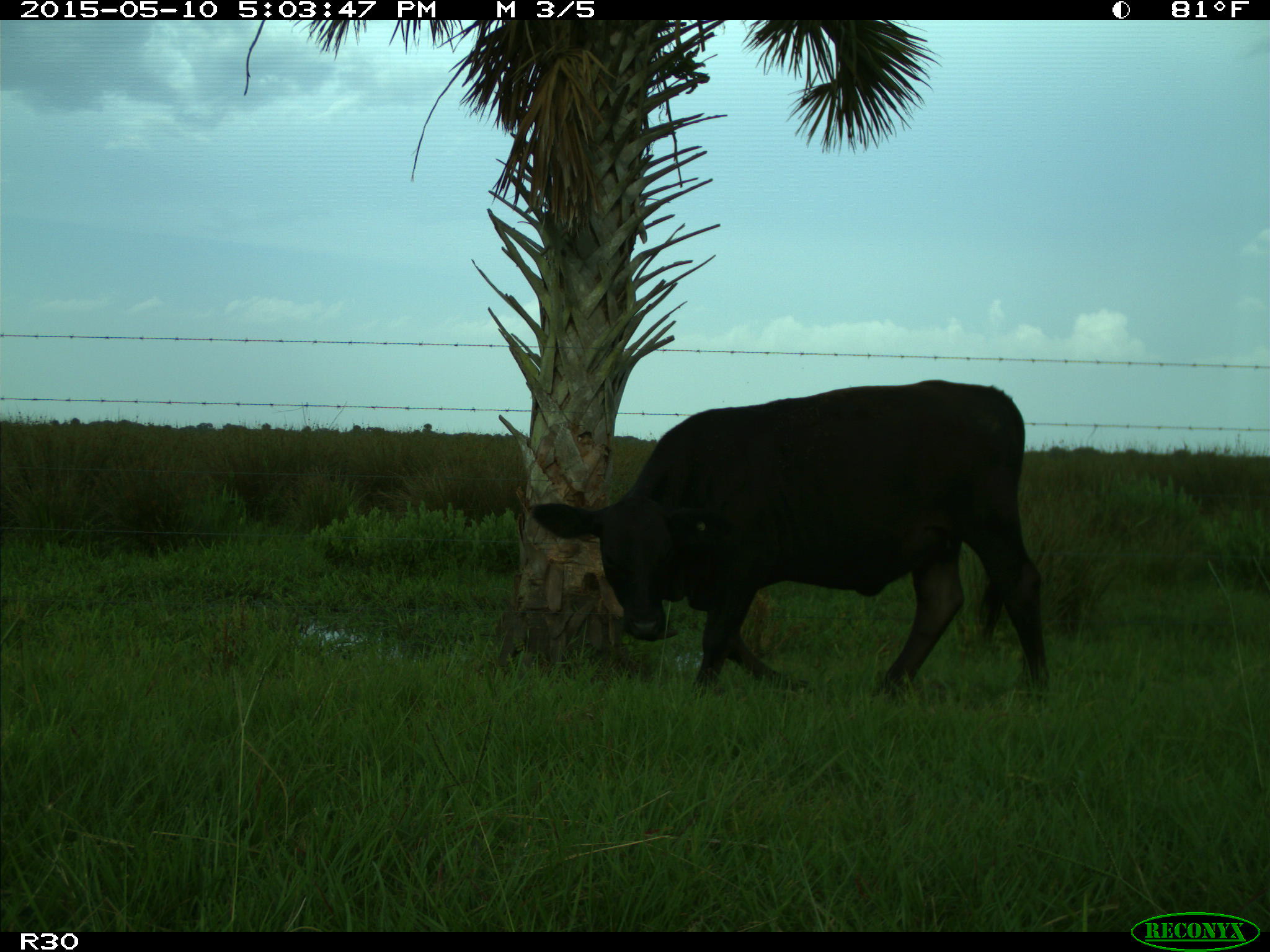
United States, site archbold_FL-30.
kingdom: Animalia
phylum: Chordata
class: Mammalia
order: Artiodactyla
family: Bovidae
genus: Bos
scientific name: Bos taurus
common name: domestic cow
Bos taurus (domestic cow).